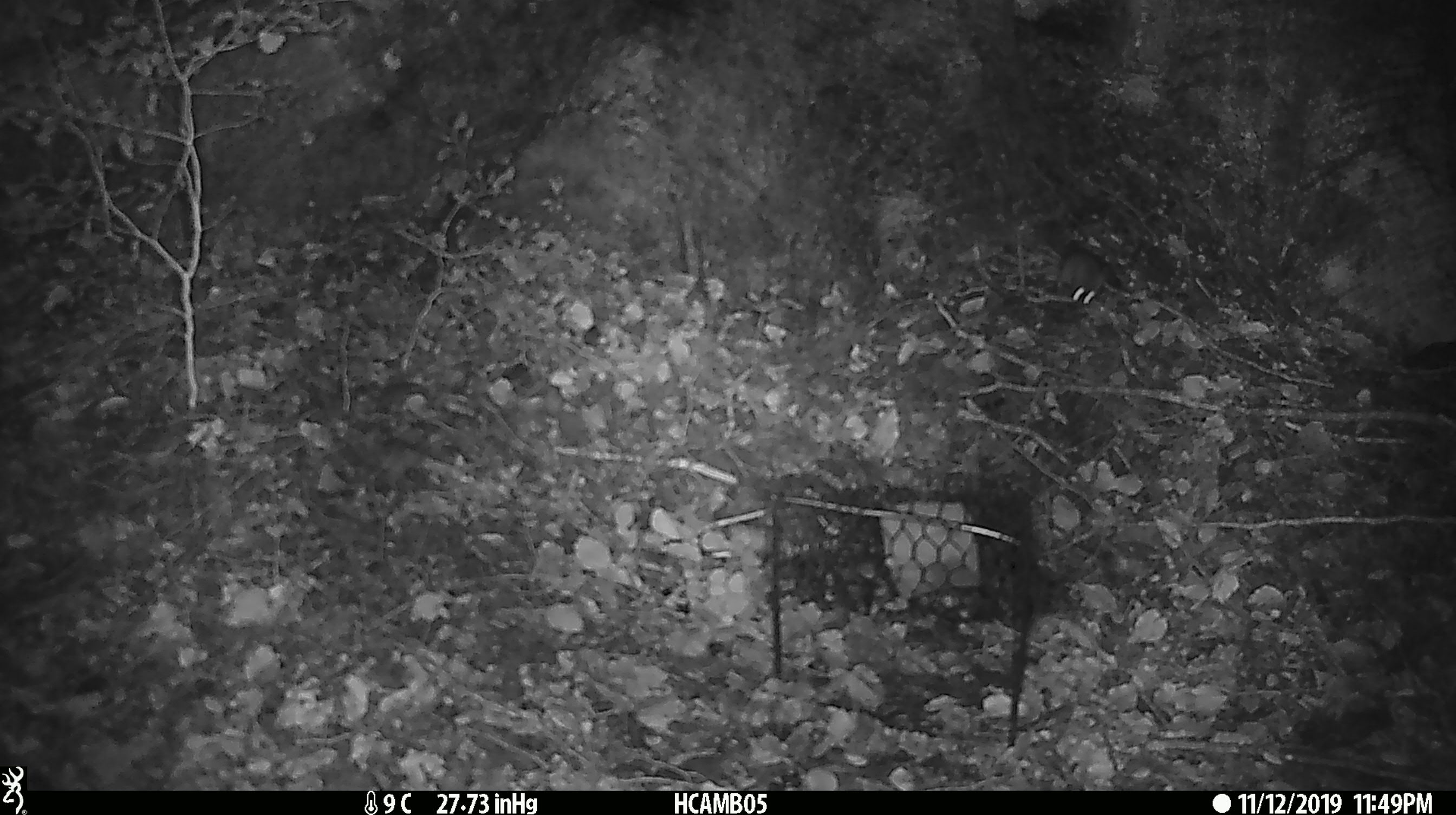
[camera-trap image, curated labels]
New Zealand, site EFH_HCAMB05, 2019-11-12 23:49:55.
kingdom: Animalia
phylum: Chordata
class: Mammalia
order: Rodentia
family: Muridae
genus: Mus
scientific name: Mus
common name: mouse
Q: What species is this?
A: Mouse (Mus).